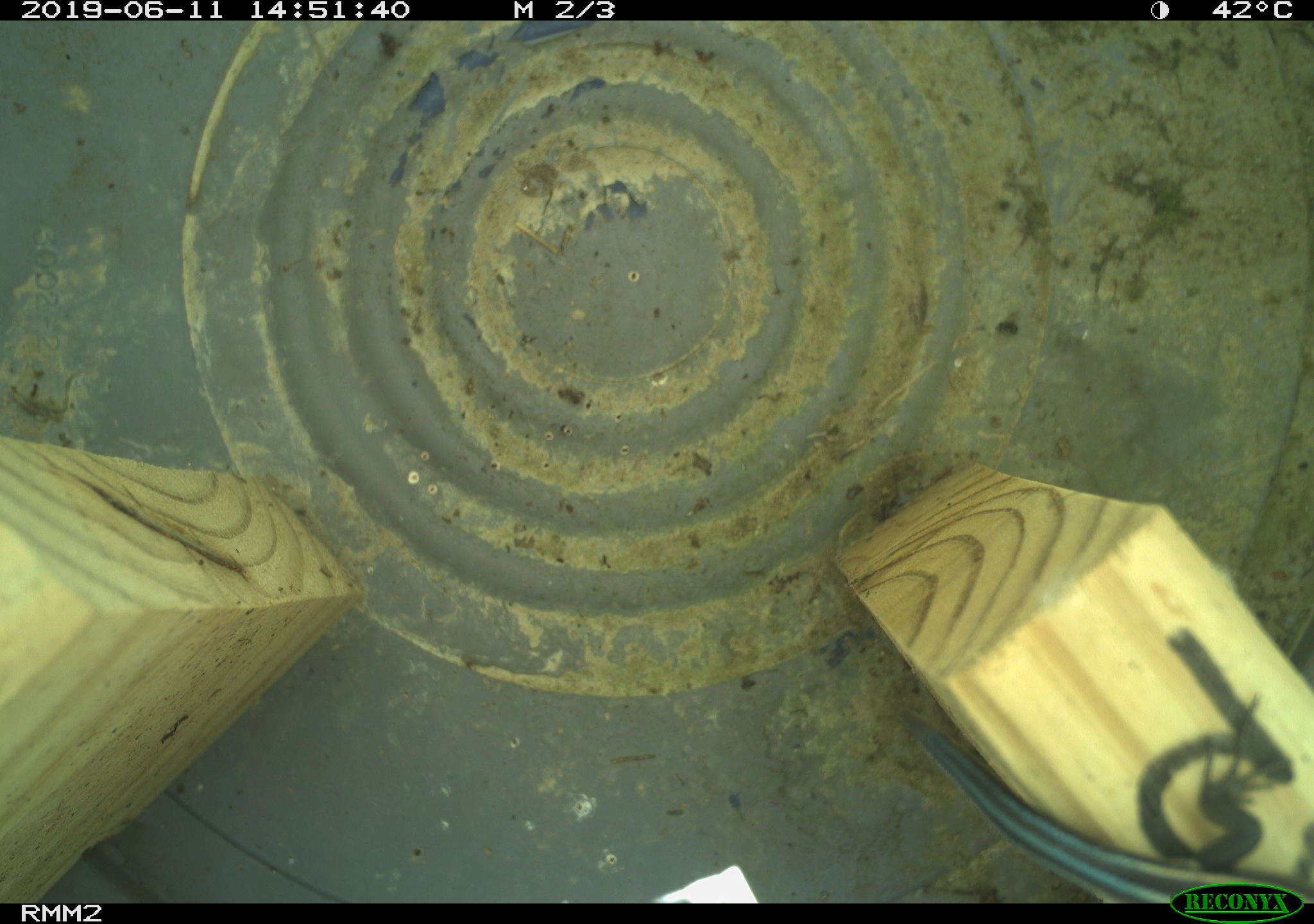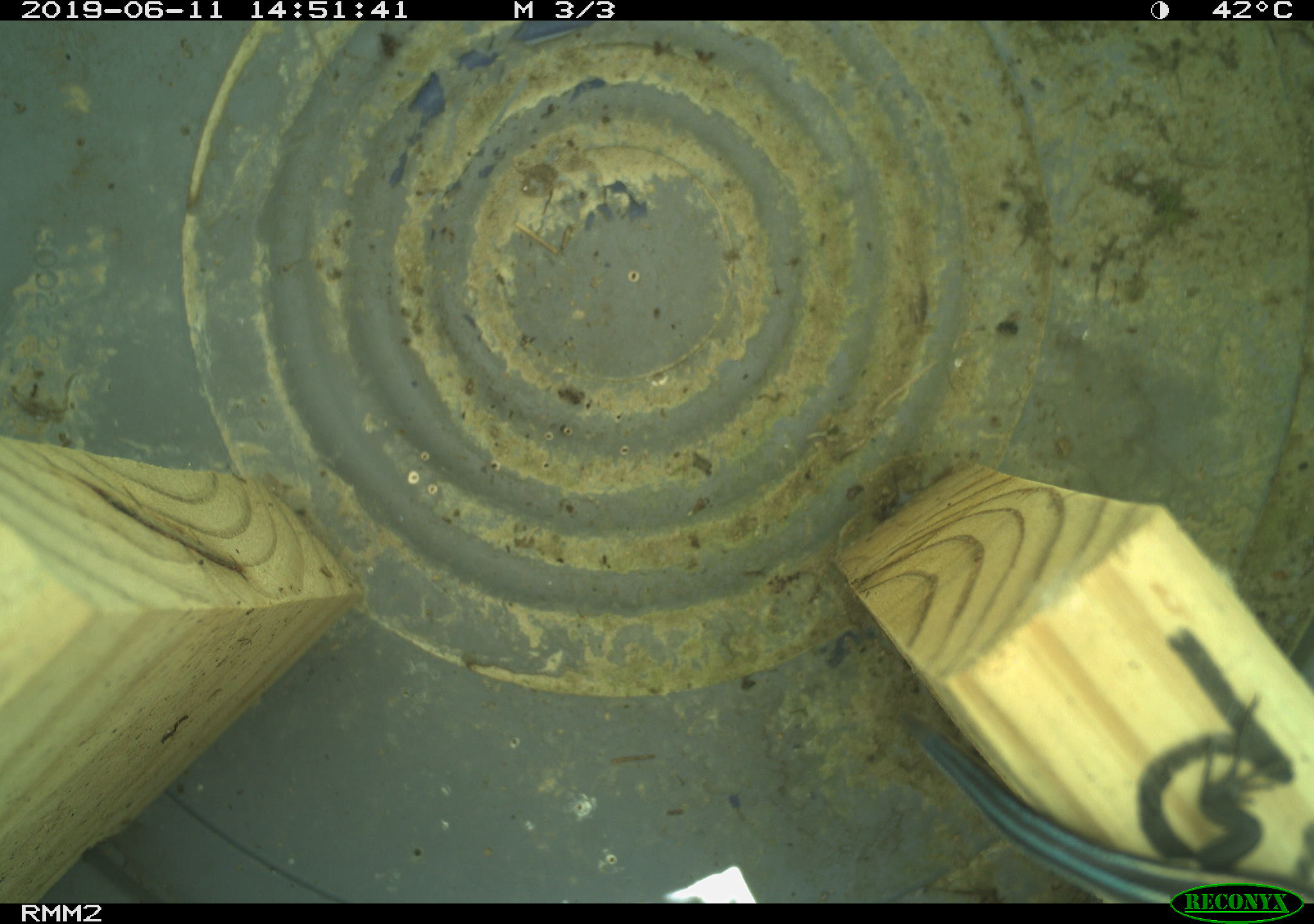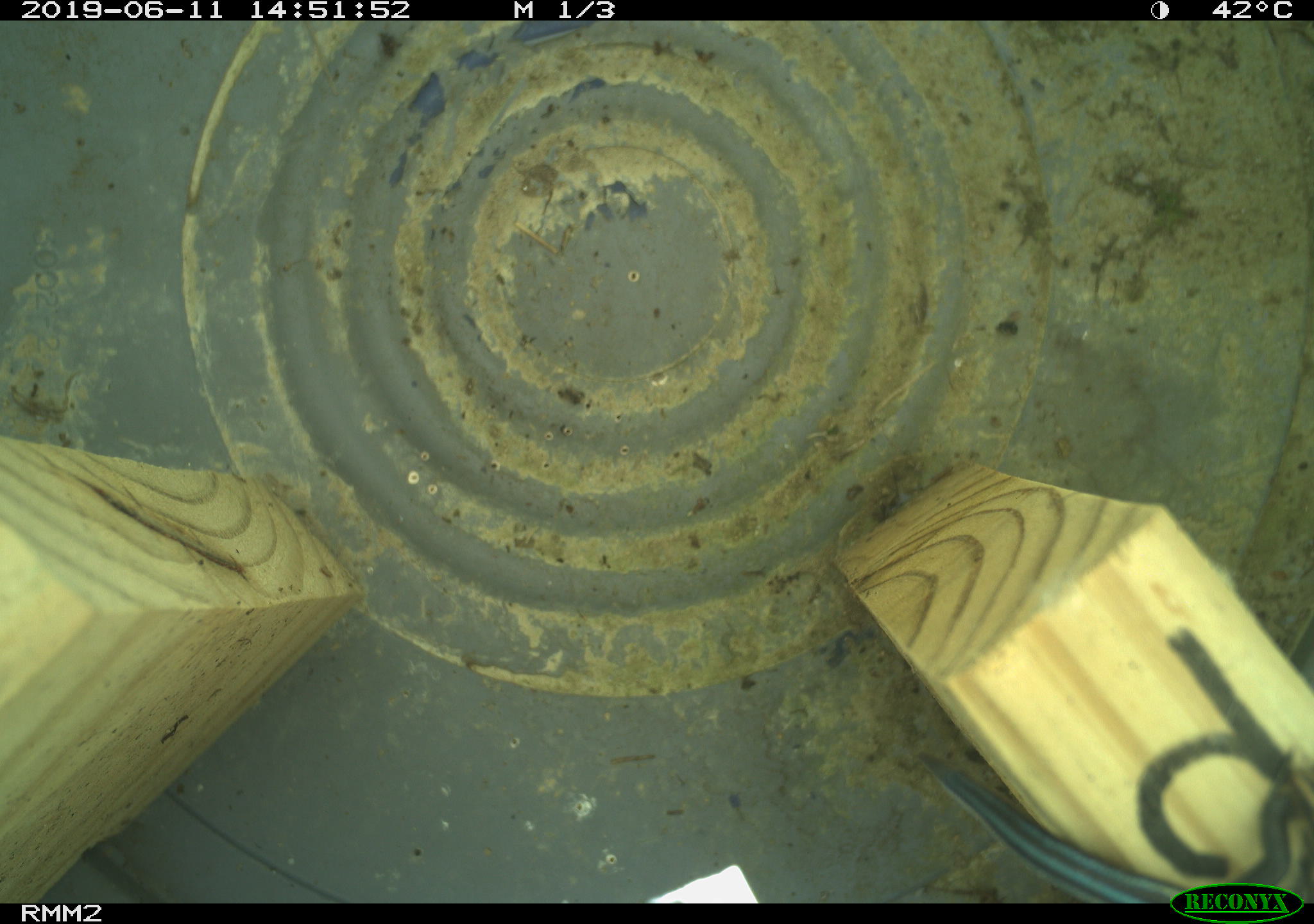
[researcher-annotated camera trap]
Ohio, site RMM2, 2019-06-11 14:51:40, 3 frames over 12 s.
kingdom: Animalia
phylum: Chordata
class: Reptilia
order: Squamata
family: Scincidae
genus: Plestiodon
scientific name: Plestiodon fasciatus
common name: common five-lined skink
Common five-lined skink (Plestiodon fasciatus).